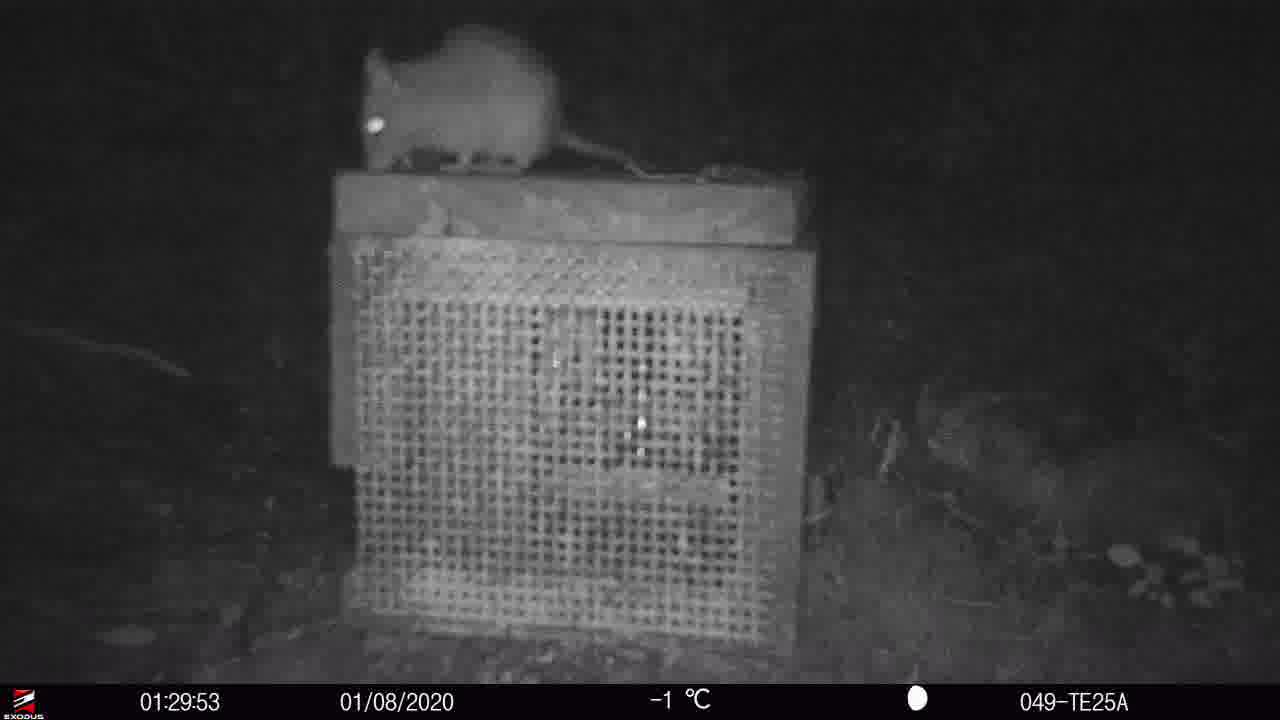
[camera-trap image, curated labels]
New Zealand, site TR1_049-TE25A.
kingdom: Animalia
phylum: Chordata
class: Mammalia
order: Rodentia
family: Muridae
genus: Rattus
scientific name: Rattus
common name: rat